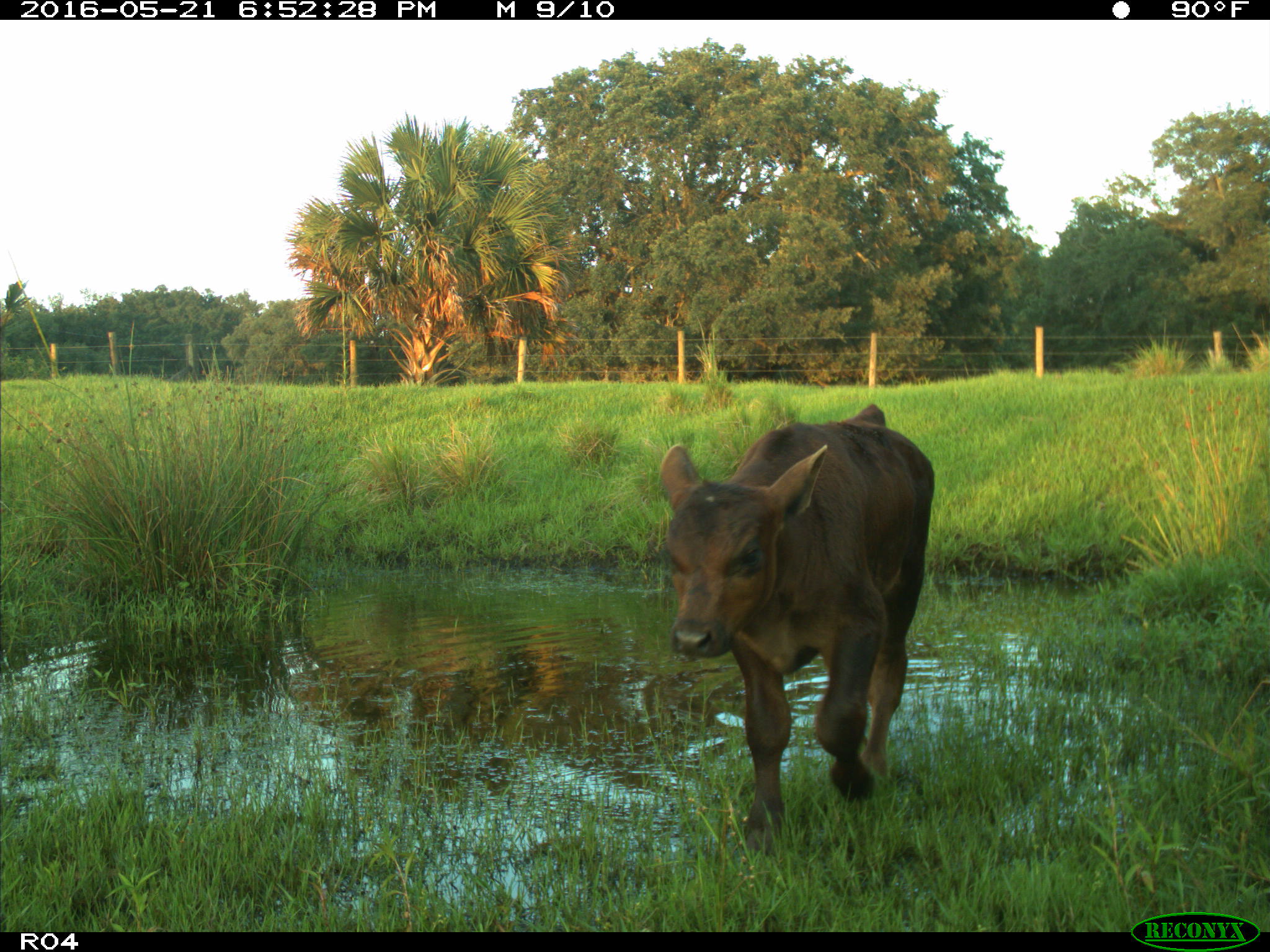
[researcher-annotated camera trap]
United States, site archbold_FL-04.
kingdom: Animalia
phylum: Chordata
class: Mammalia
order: Artiodactyla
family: Bovidae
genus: Bos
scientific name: Bos taurus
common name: domestic cow